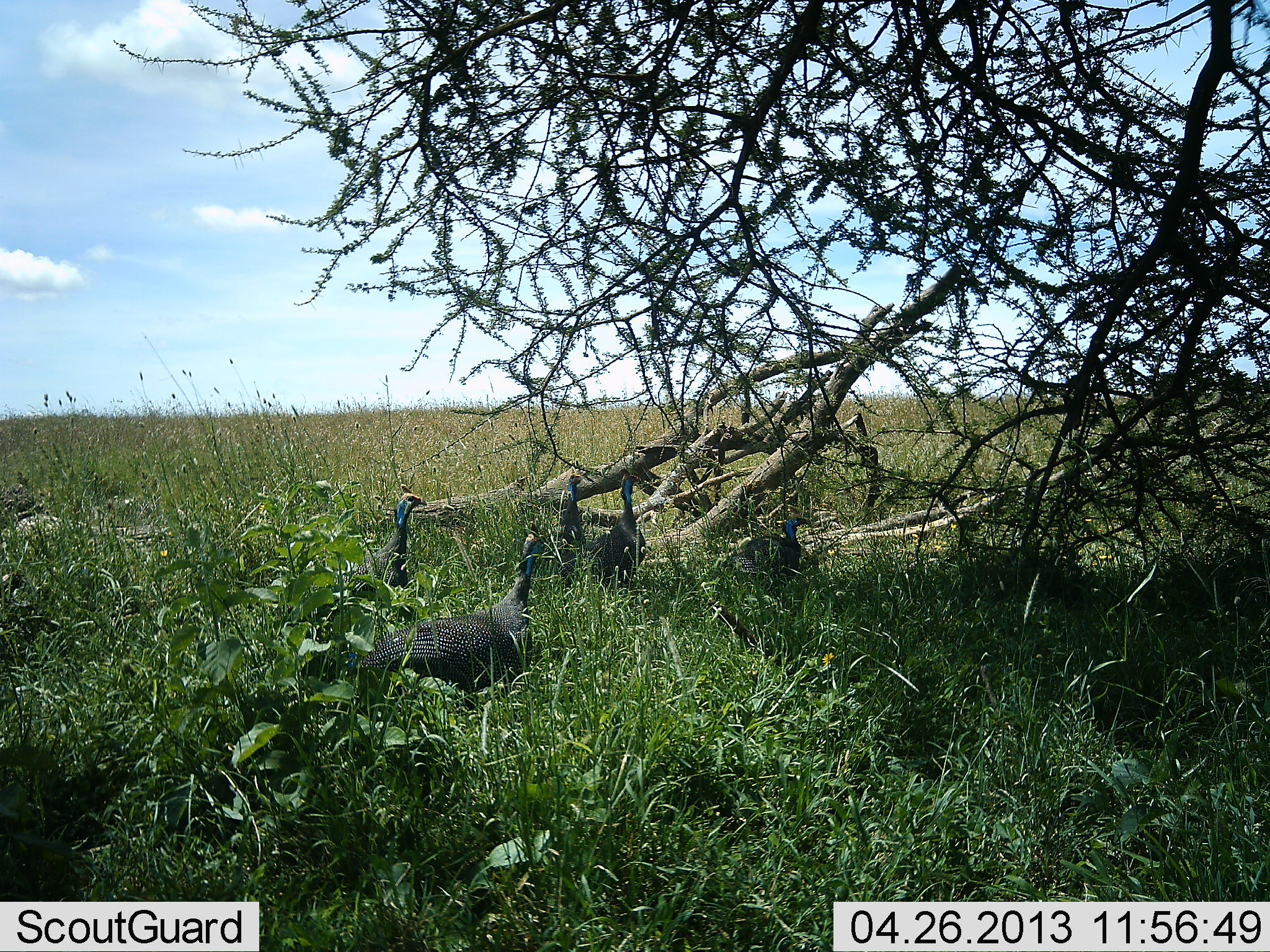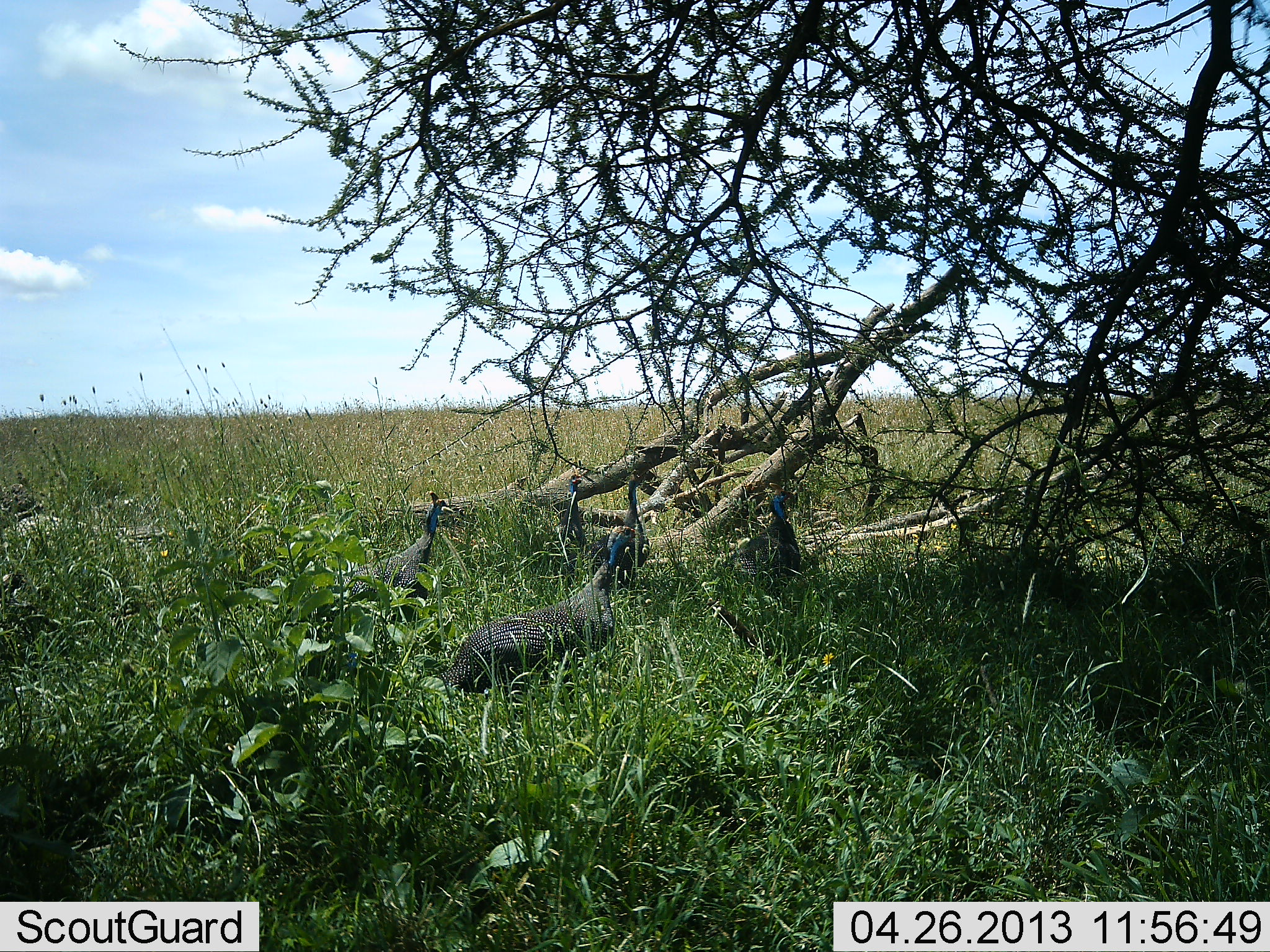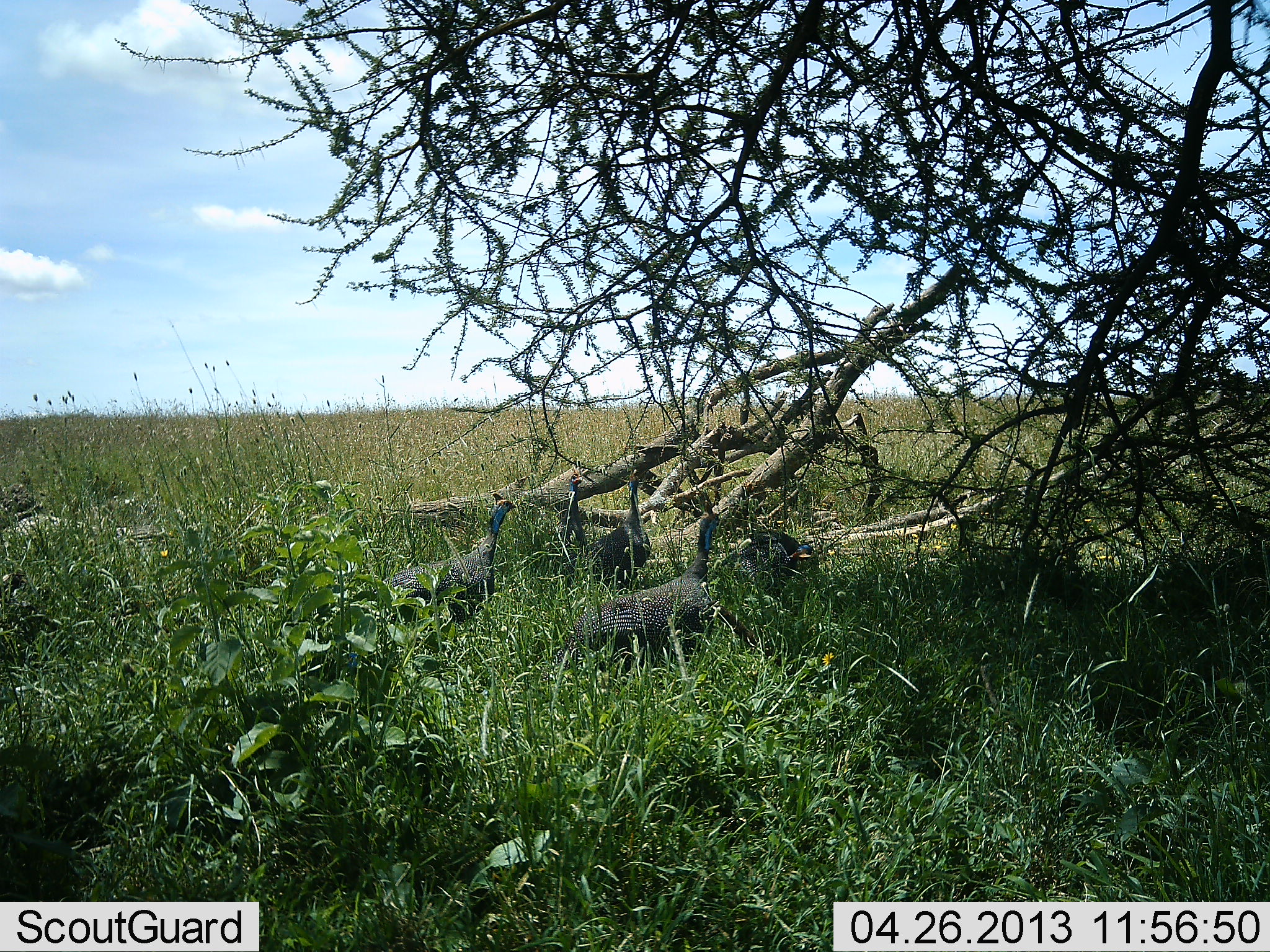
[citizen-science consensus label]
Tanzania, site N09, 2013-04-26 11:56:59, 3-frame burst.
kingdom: Animalia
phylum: Chordata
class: Aves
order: Galliformes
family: Numididae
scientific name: Numididae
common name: guinea fowl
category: guineafowl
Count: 5.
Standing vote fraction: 48%.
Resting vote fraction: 0%.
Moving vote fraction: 81%.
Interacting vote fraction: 5%.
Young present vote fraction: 0%.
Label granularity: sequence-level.